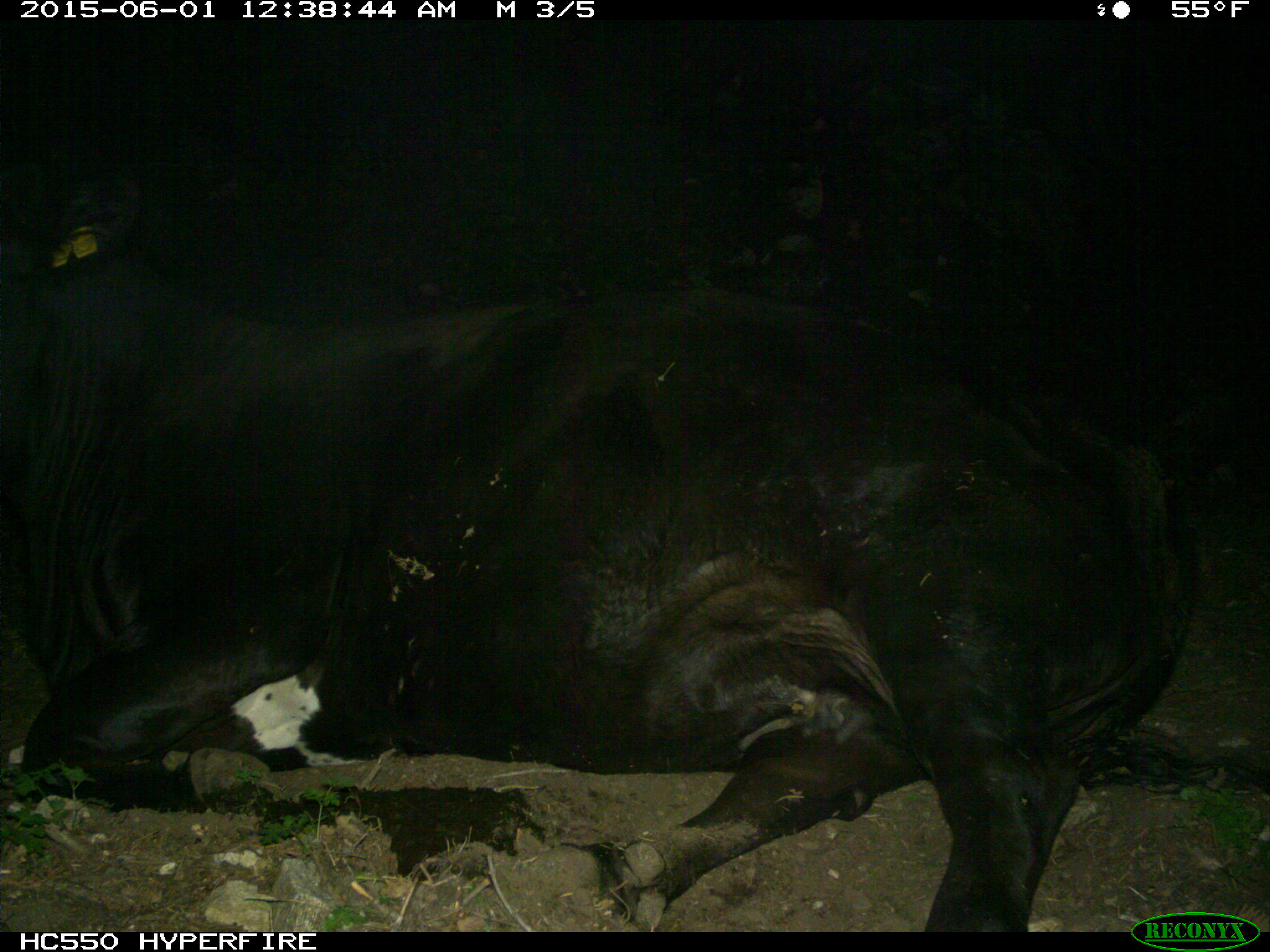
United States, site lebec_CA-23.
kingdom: Animalia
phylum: Chordata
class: Mammalia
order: Artiodactyla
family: Bovidae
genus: Bos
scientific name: Bos taurus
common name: domestic cow